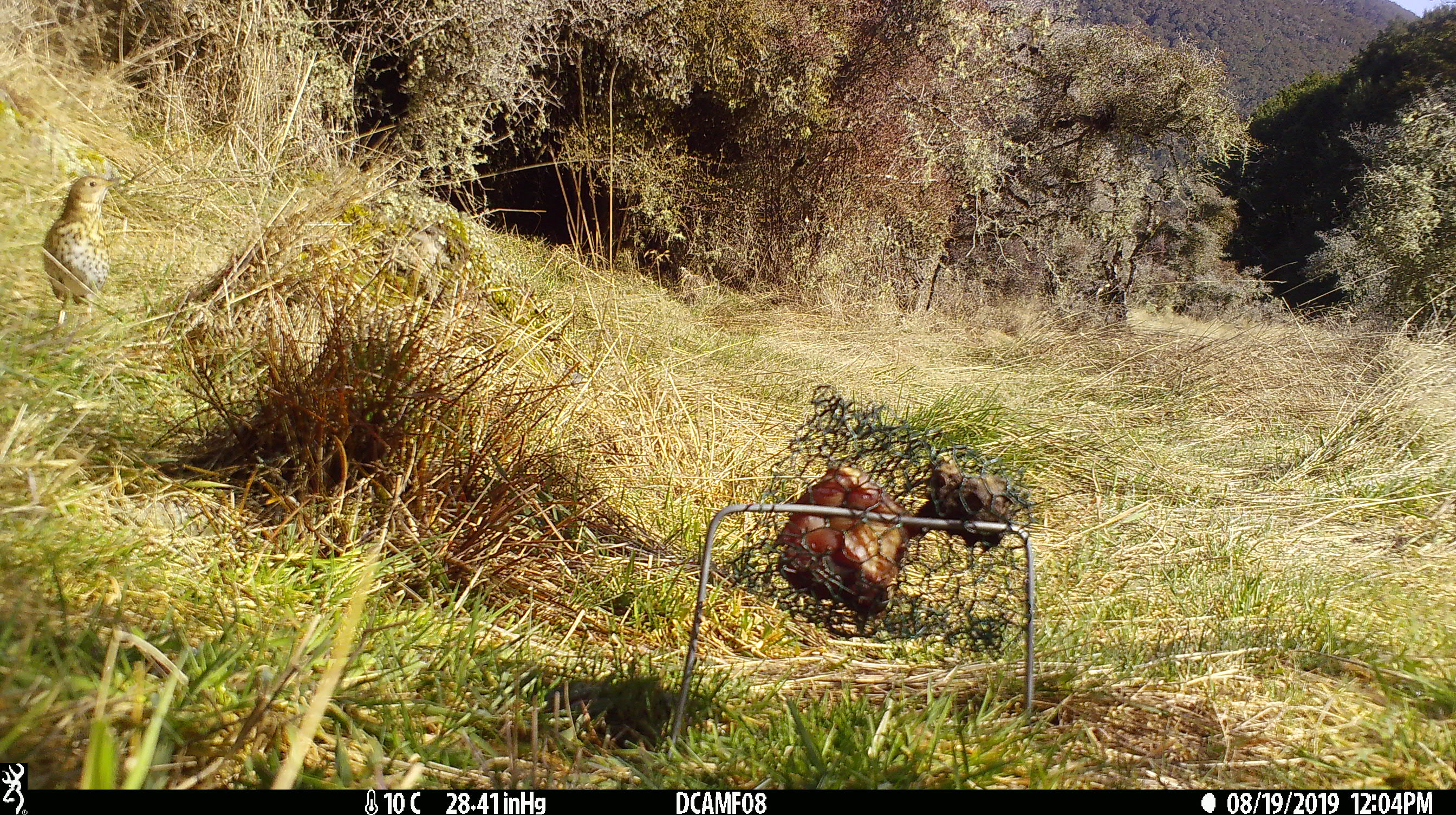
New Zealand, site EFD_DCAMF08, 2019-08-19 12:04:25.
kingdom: Animalia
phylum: Chordata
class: Aves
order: Passeriformes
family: Turdidae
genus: Turdus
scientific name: Turdus philomelos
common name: song thrush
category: thrush